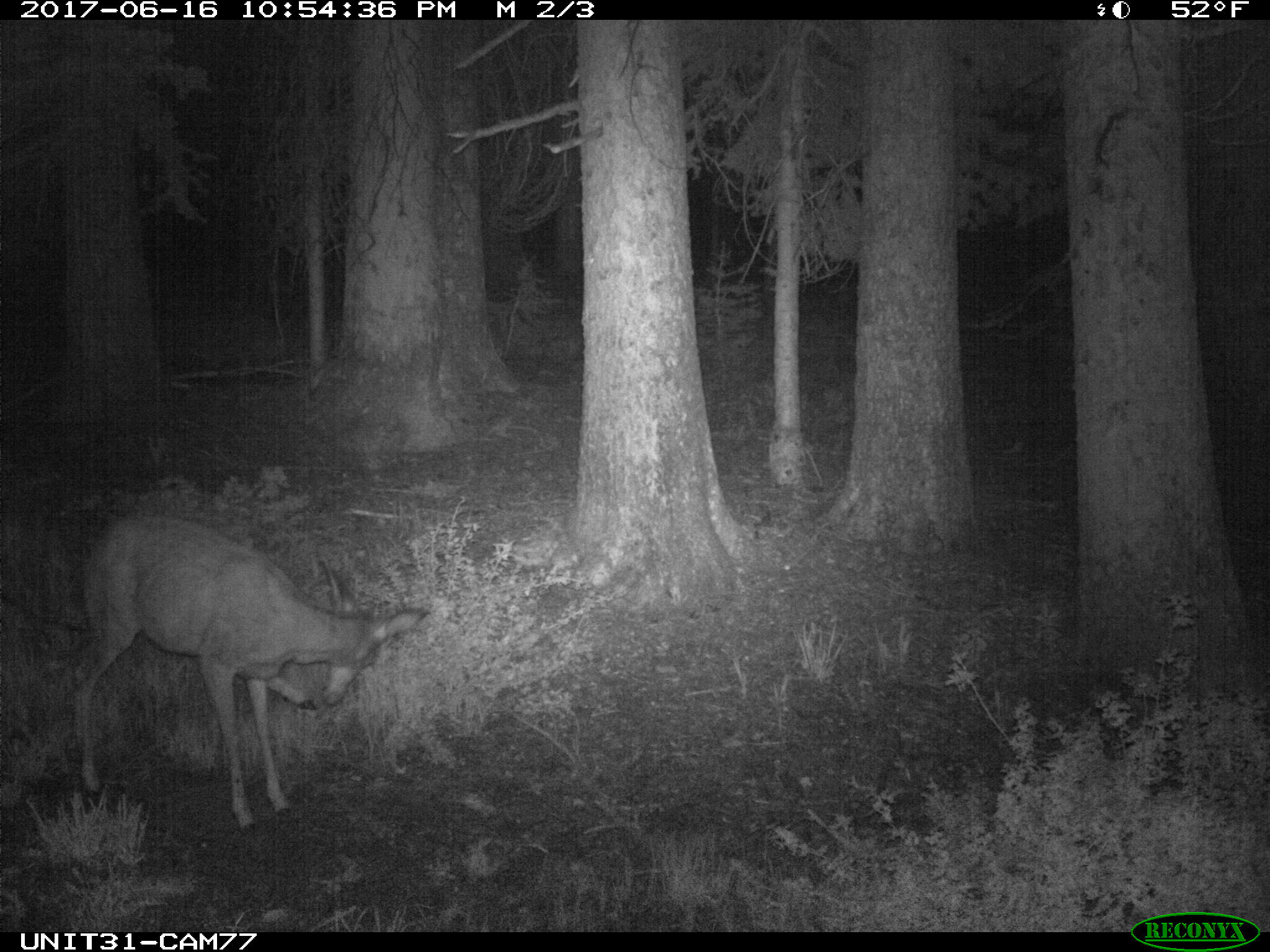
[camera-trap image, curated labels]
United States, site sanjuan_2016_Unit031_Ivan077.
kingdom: Animalia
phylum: Chordata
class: Mammalia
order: Artiodactyla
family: Cervidae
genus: Odocoileus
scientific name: Odocoileus hemionus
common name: mule deer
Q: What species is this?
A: Odocoileus hemionus (mule deer).